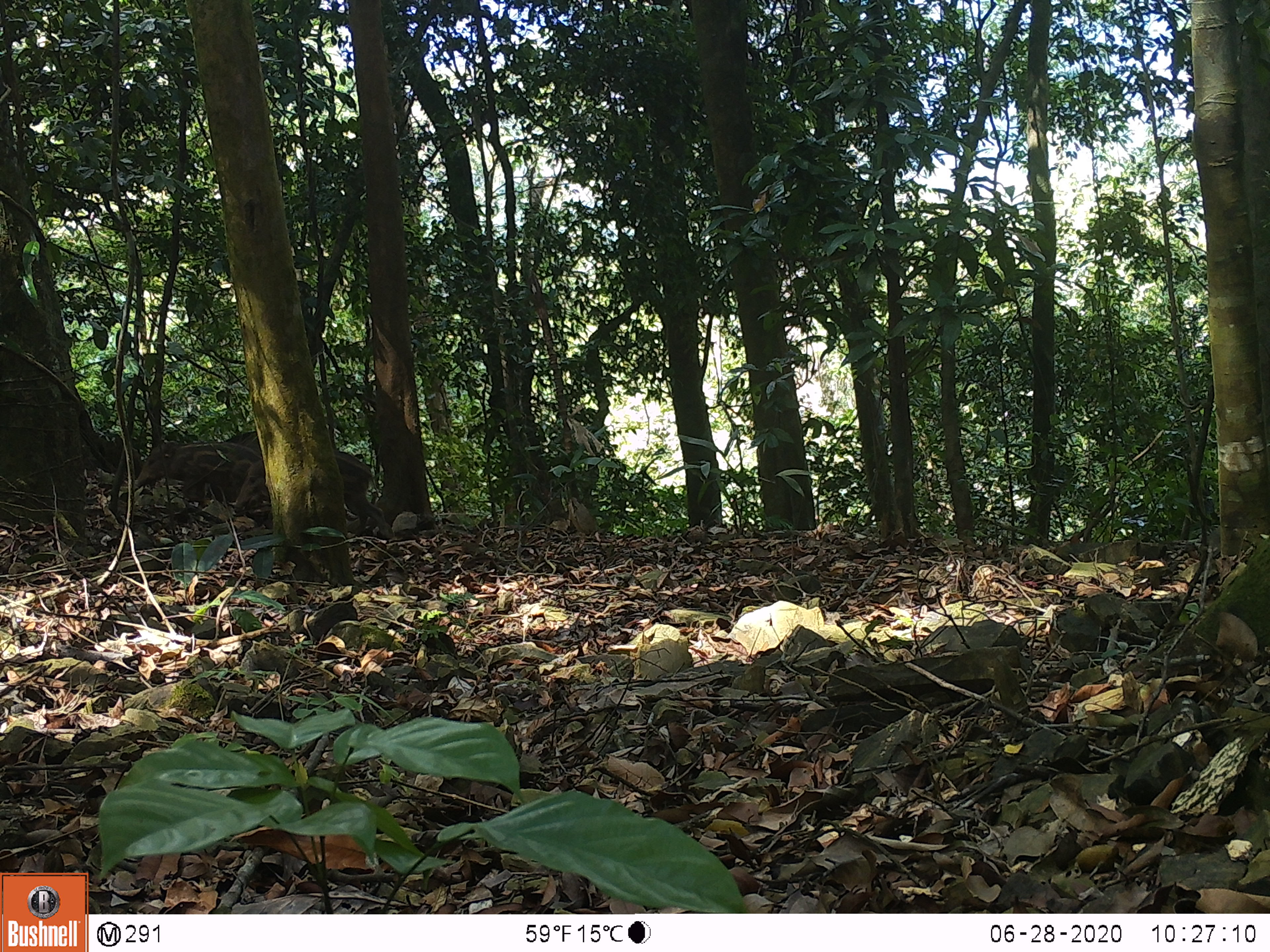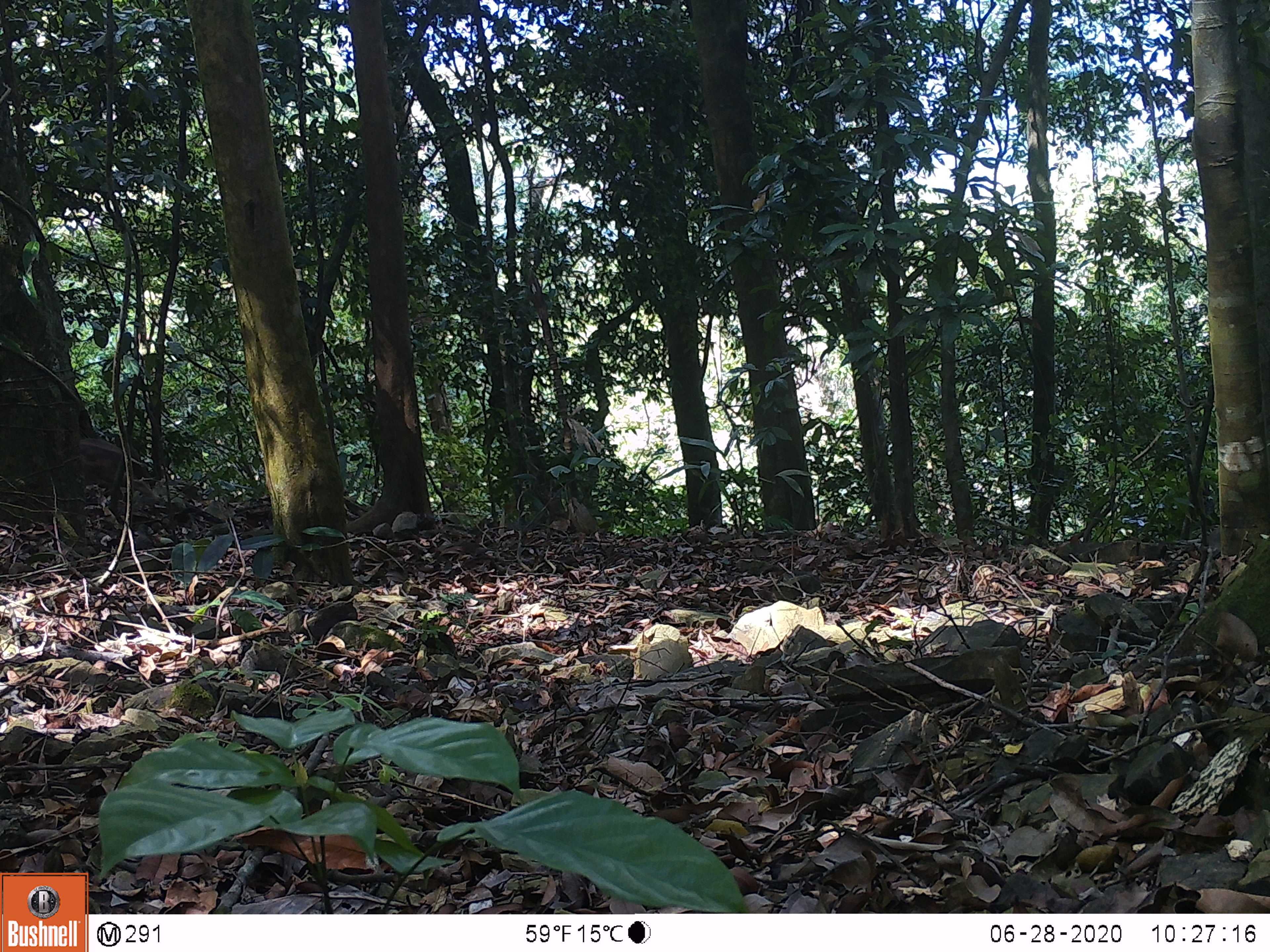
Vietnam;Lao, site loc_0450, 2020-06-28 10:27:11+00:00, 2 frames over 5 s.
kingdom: Animalia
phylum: Chordata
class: Mammalia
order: Artiodactyla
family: Suidae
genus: Sus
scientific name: Sus scrofa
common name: eurasian wild pig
Eurasian wild pig (Sus scrofa). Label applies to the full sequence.